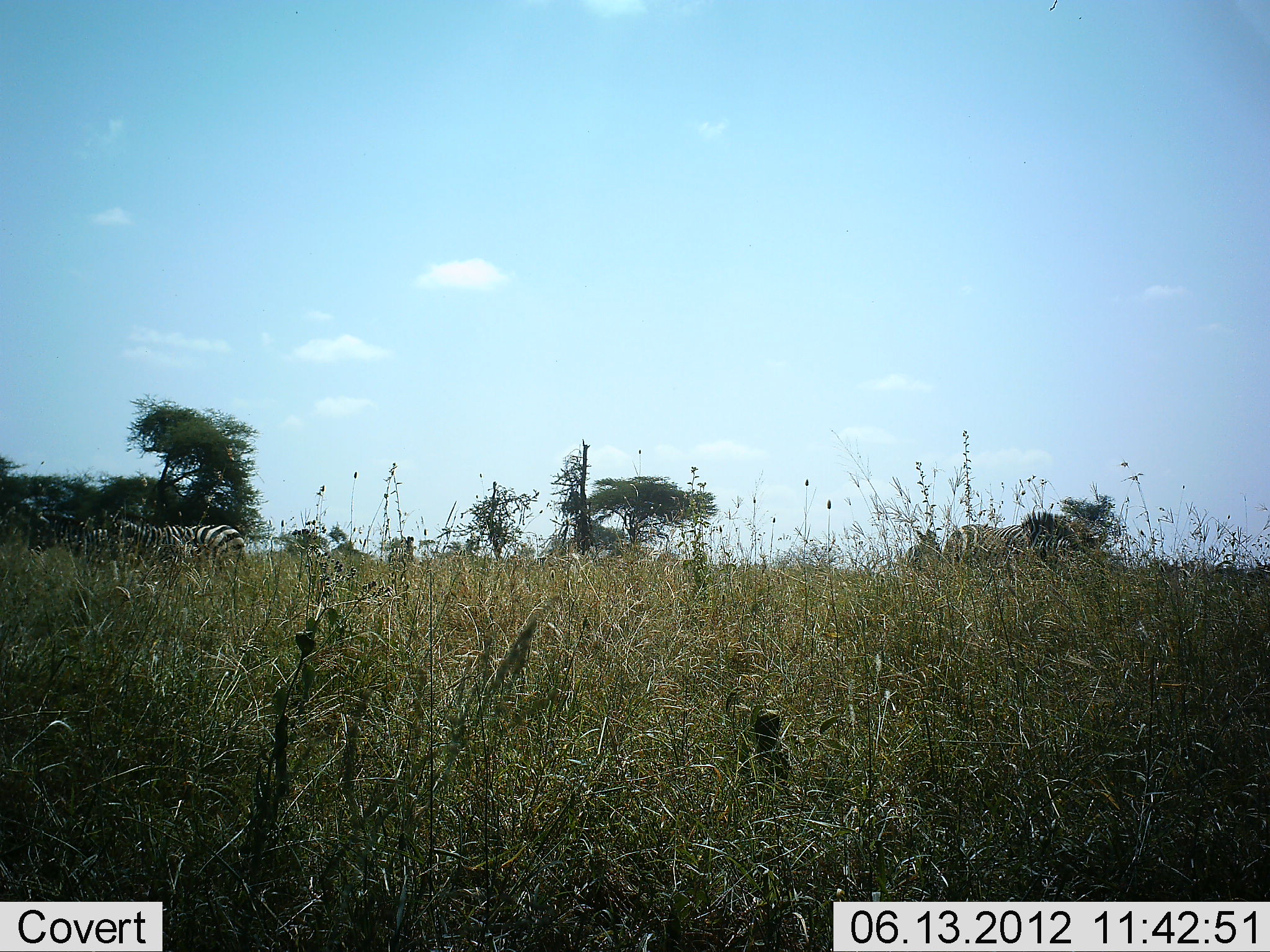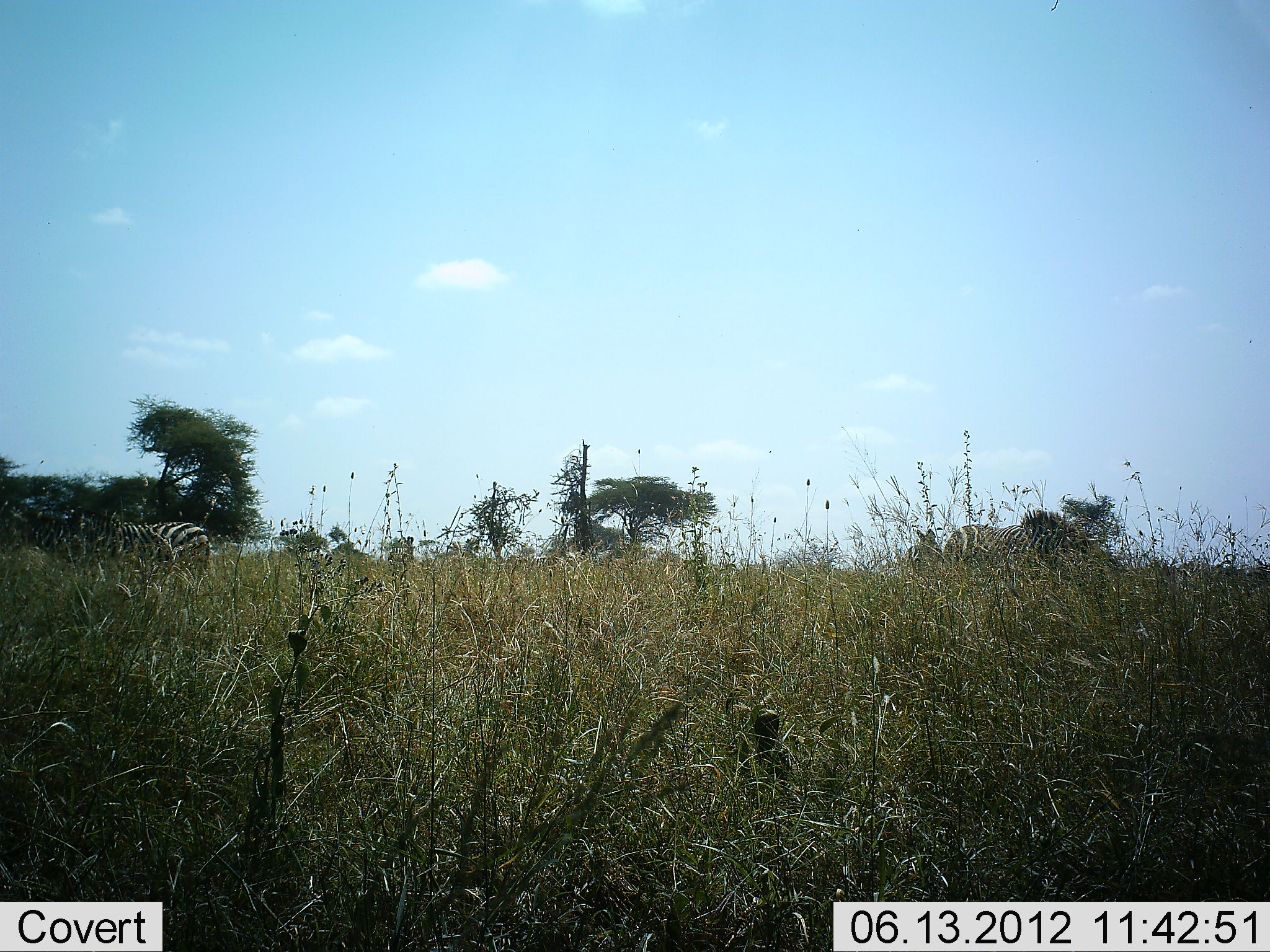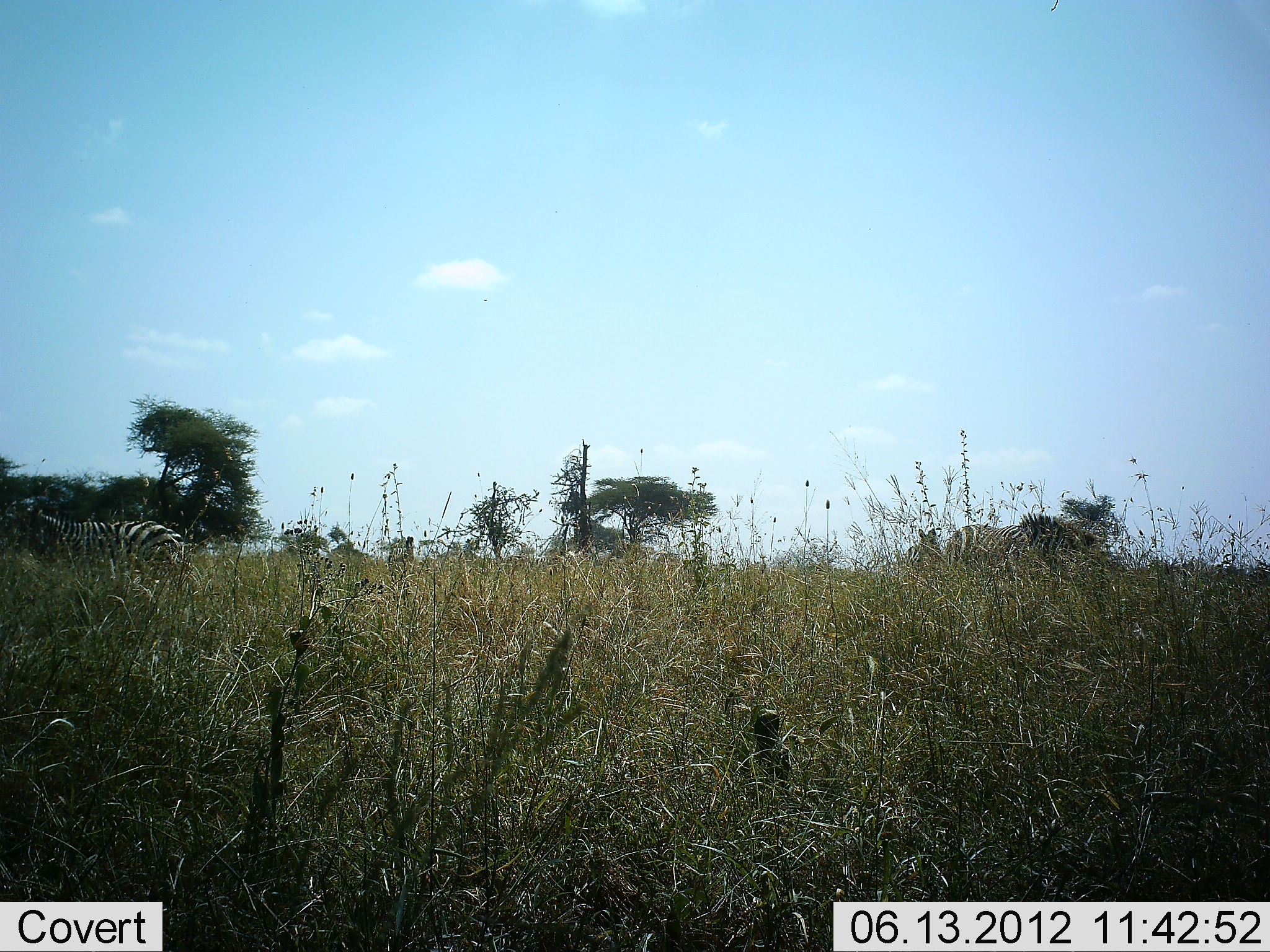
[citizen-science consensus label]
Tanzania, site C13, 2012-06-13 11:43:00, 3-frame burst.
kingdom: Animalia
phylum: Chordata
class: Mammalia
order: Perissodactyla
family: Equidae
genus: Equus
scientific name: Equus quagga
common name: plains zebra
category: zebra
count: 2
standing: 50%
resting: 0%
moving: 80%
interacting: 0%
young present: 0%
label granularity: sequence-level